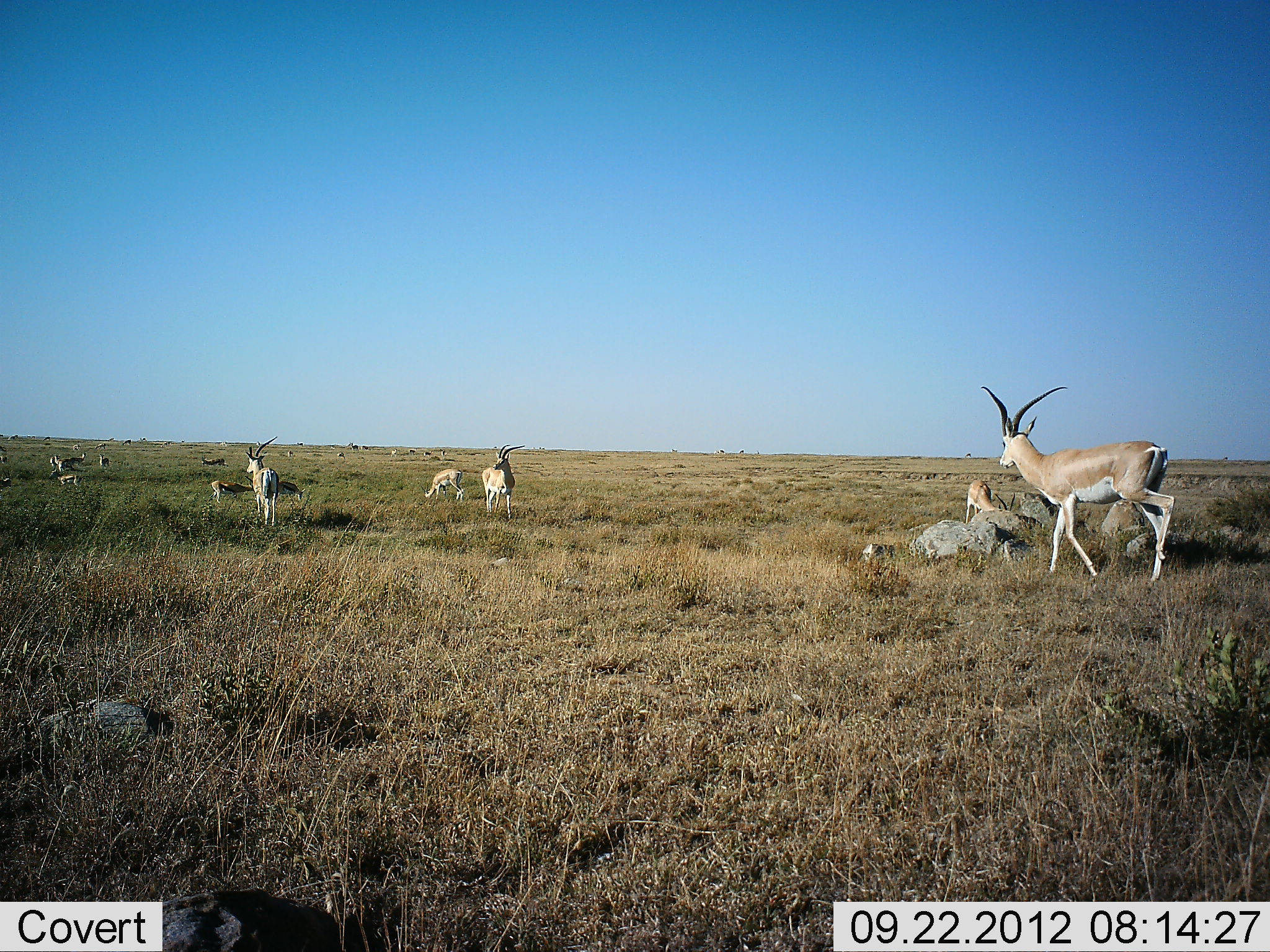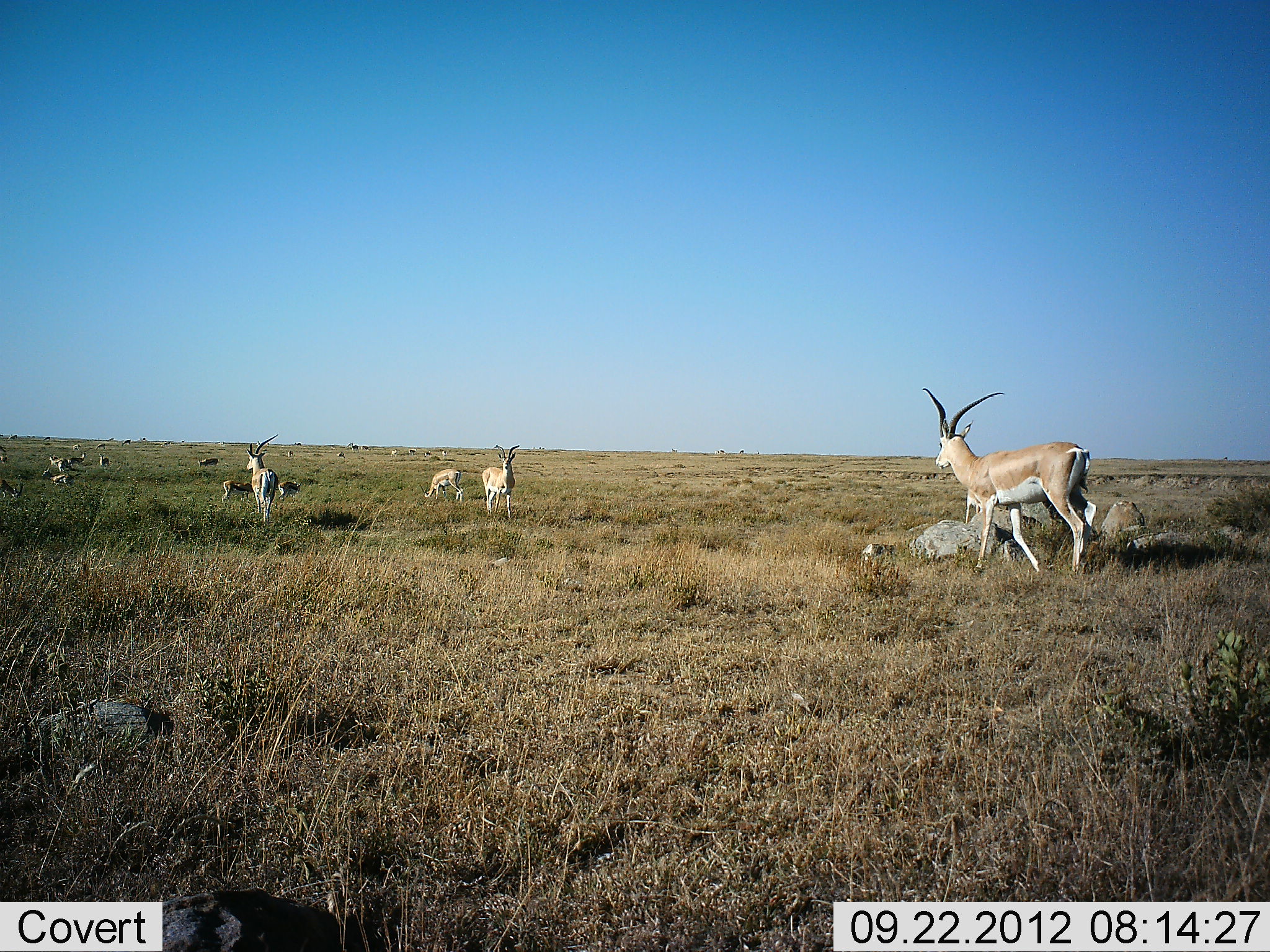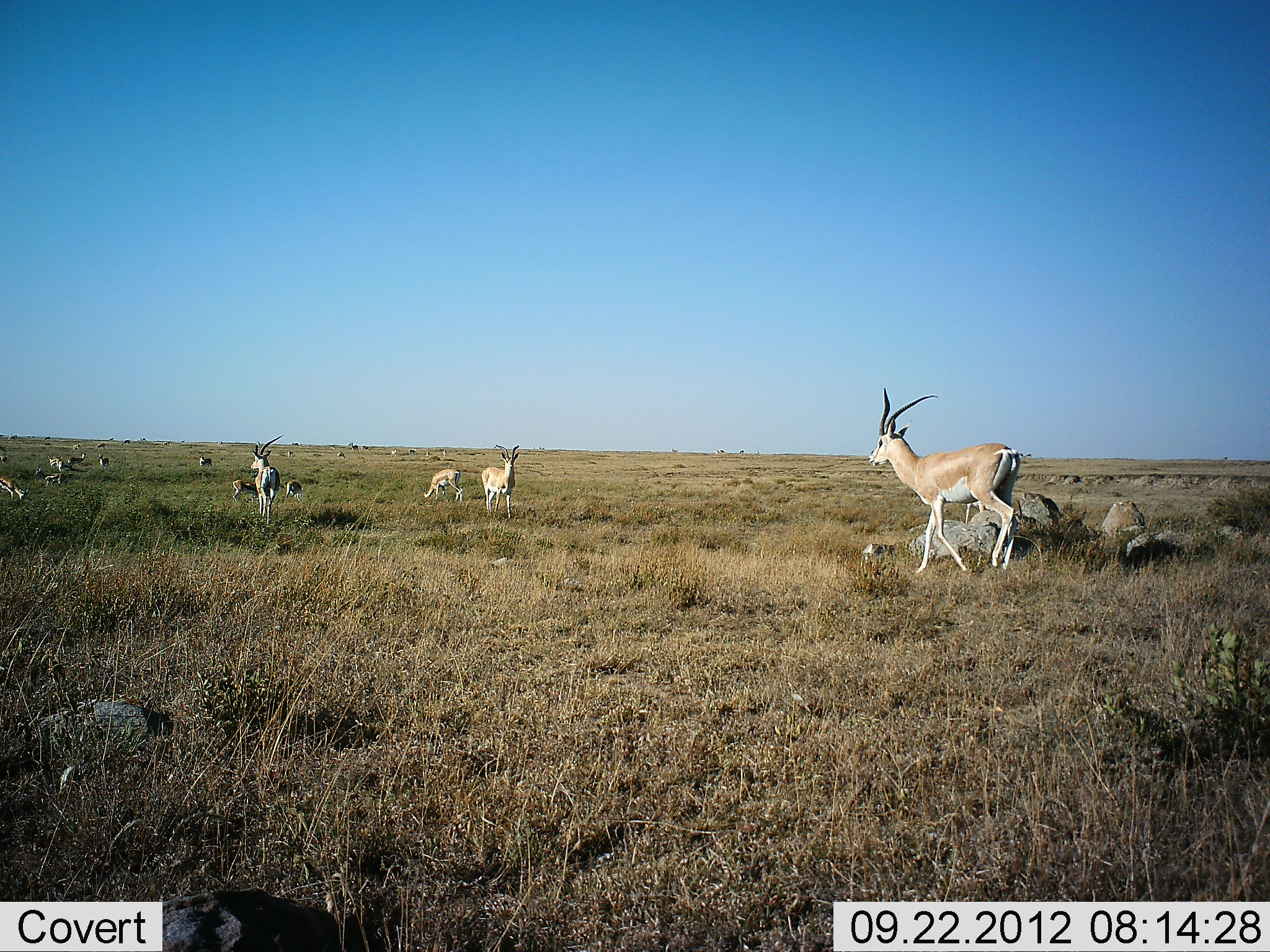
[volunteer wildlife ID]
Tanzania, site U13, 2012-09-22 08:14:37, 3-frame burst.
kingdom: Animalia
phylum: Chordata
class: Mammalia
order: Artiodactyla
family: Bovidae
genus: Nanger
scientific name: Nanger granti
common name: grant's gazelle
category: gazellegrants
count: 11-50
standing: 50%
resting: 10%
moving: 80%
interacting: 10%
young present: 10%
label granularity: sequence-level